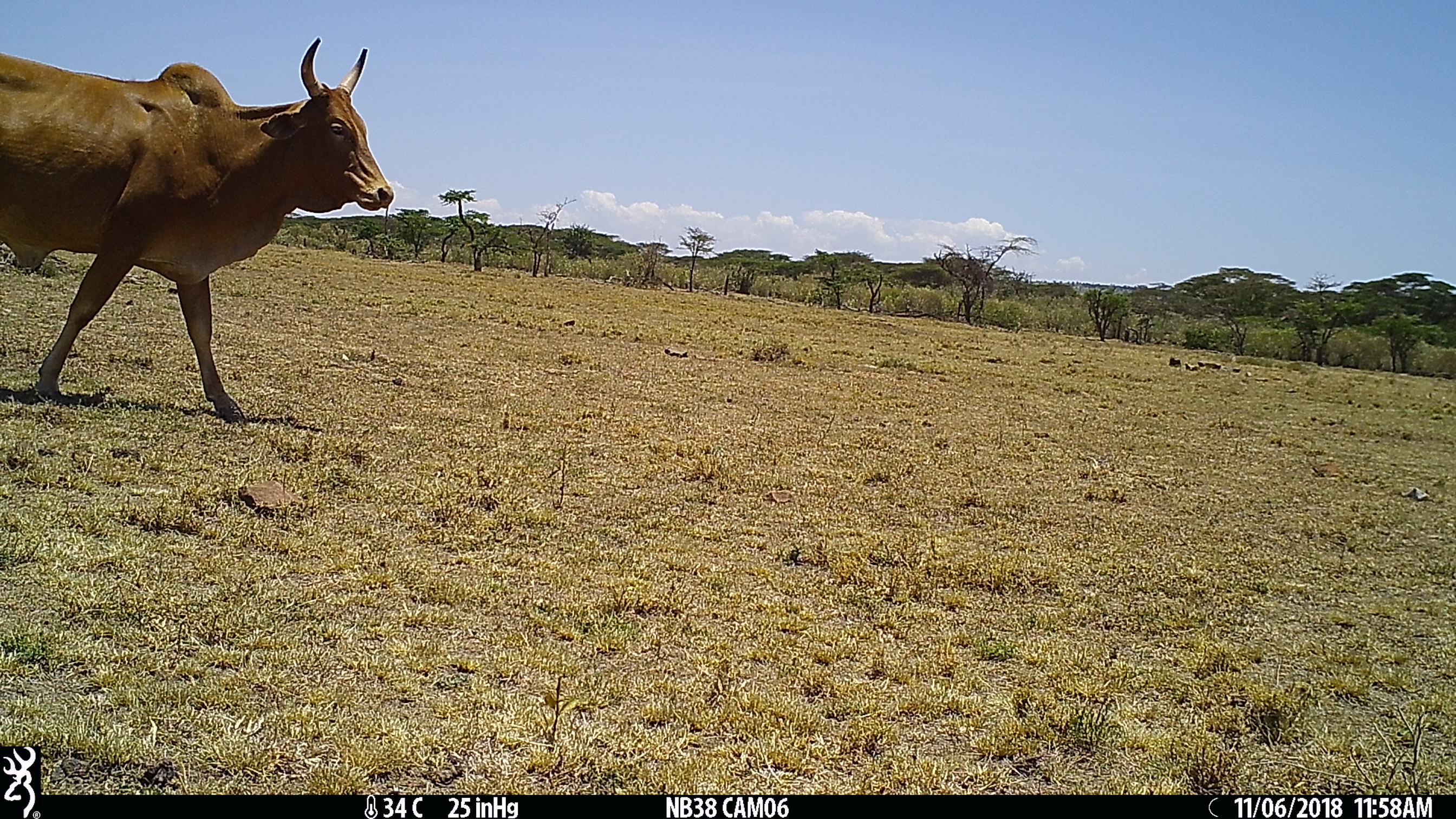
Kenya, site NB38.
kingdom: Animalia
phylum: Chordata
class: Mammalia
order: Artiodactyla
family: Bovidae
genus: Bos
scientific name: Bos taurus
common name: cattle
Cattle (Bos taurus).